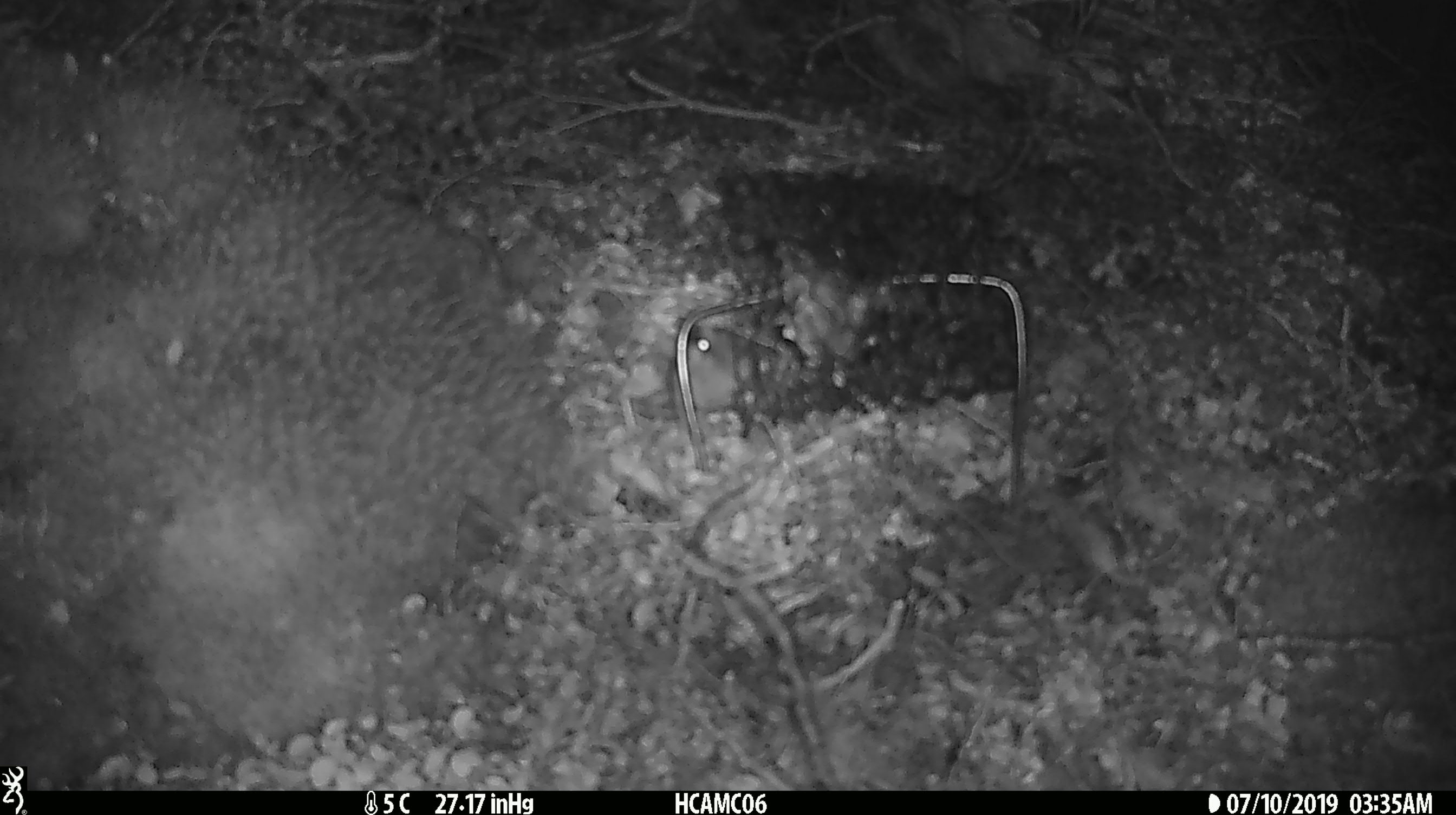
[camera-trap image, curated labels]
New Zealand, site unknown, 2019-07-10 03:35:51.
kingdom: Animalia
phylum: Chordata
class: Mammalia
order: Rodentia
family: Muridae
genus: Mus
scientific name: Mus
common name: mouse